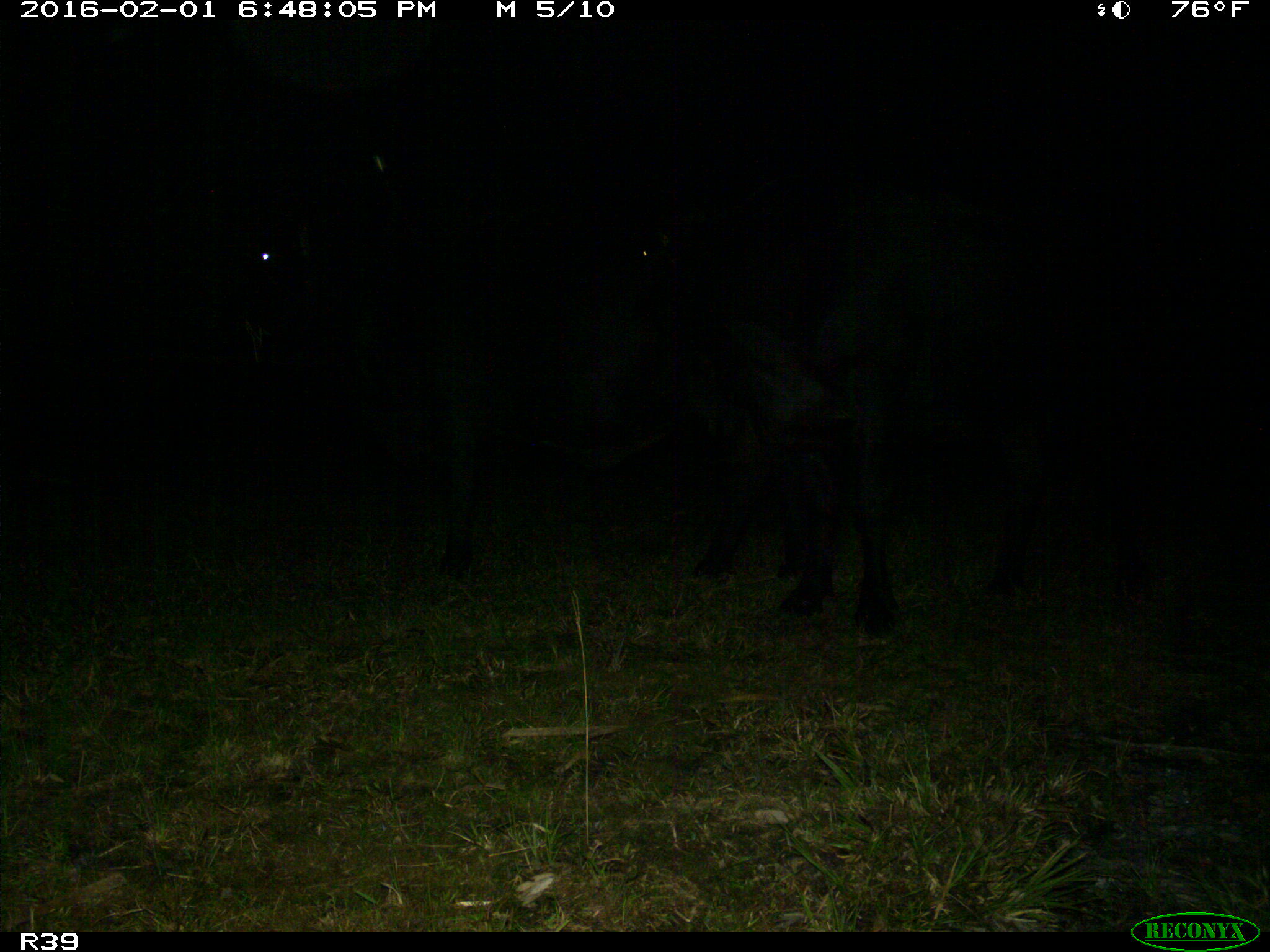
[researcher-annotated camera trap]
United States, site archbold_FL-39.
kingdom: Animalia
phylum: Chordata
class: Mammalia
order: Artiodactyla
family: Bovidae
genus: Bos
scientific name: Bos taurus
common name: domestic cow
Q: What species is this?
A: Bos taurus (domestic cow).